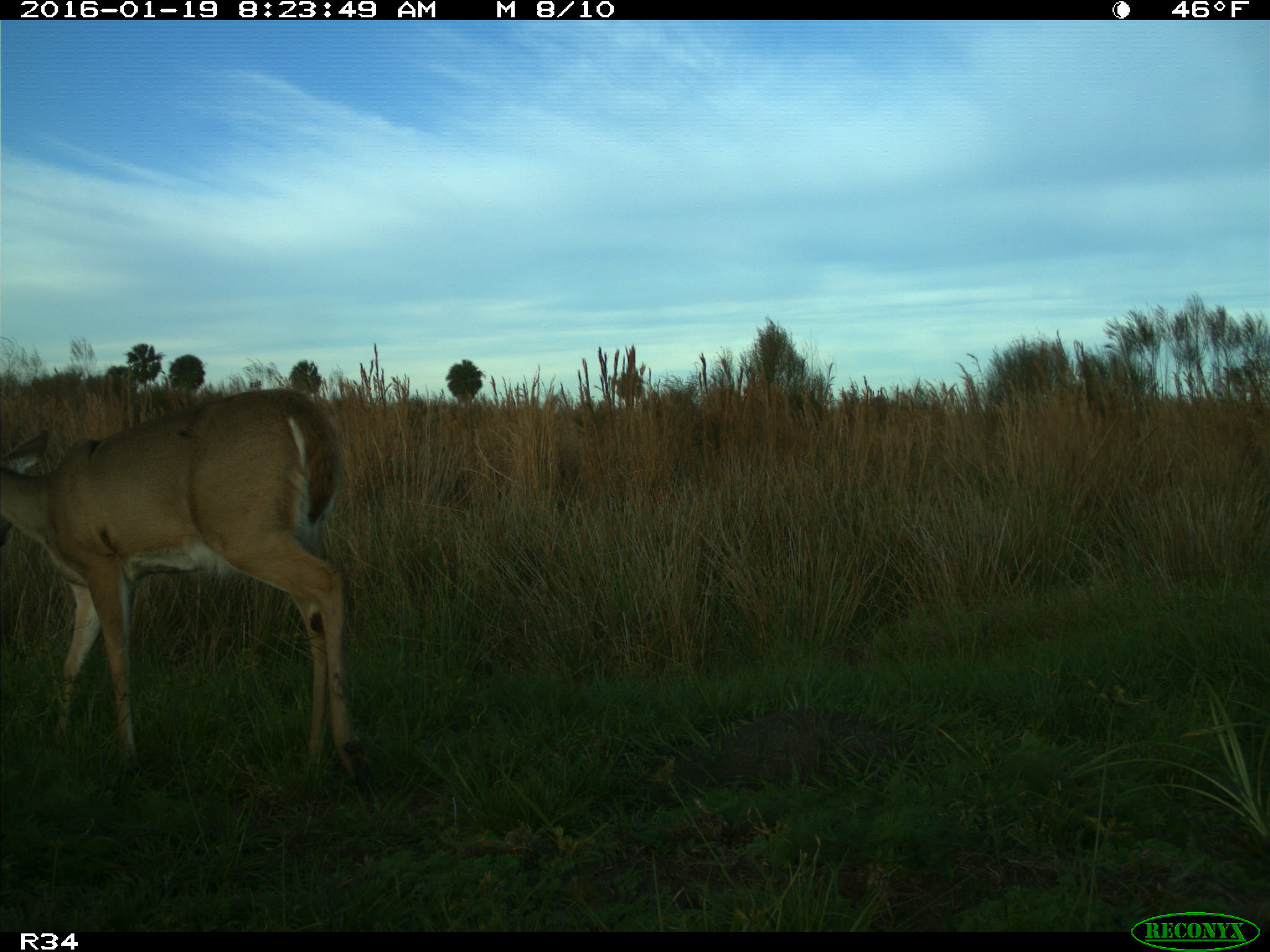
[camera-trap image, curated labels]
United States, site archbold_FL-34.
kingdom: Animalia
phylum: Chordata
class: Mammalia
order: Artiodactyla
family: Cervidae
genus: Odocoileus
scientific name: Odocoileus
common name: deer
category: unidentified deer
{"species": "unidentified deer (deer) (Odocoileus)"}